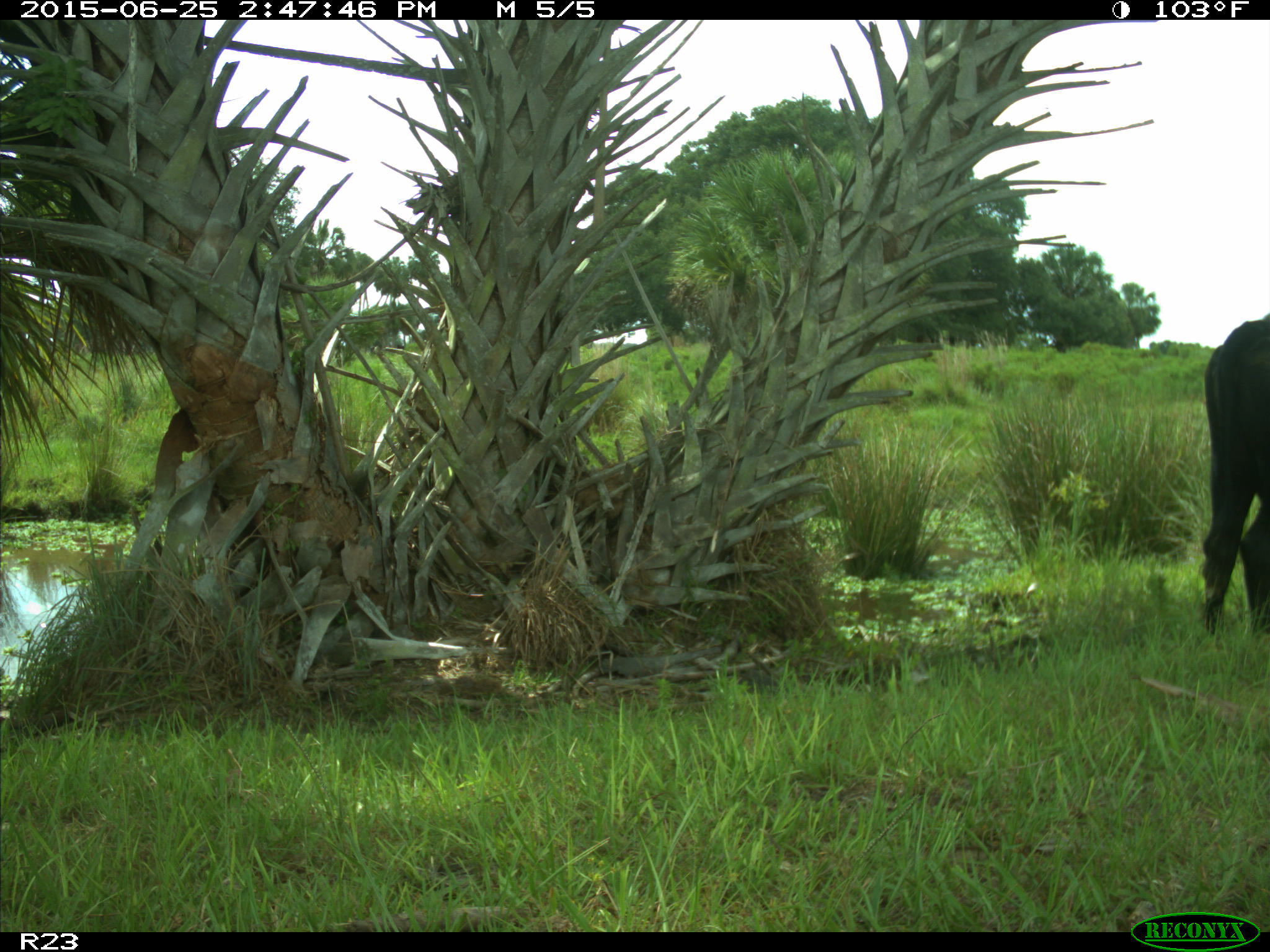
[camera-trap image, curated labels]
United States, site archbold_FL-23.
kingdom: Animalia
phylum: Chordata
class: Mammalia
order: Artiodactyla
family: Bovidae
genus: Bos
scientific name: Bos taurus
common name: domestic cow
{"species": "Bos taurus (domestic cow)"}